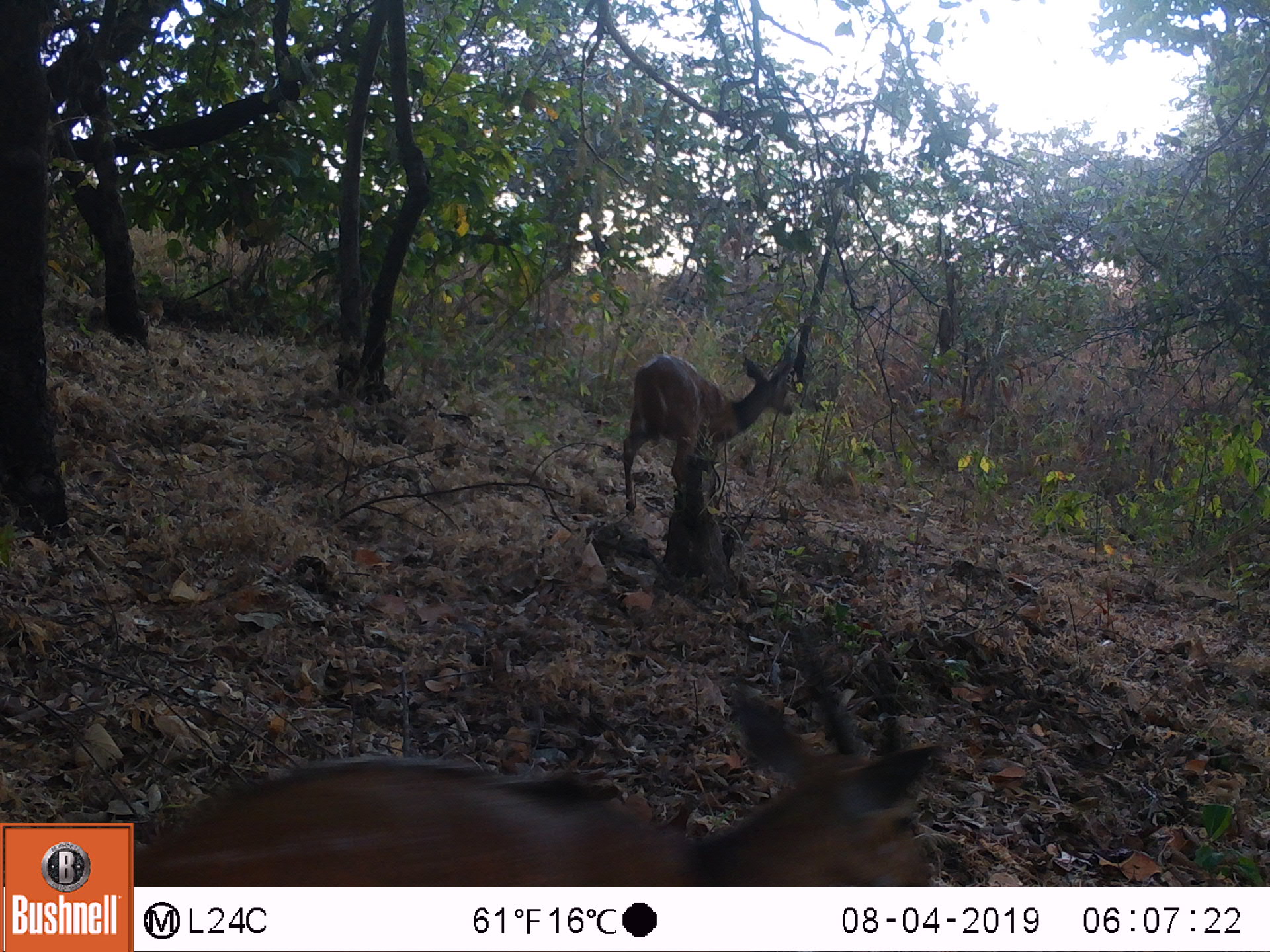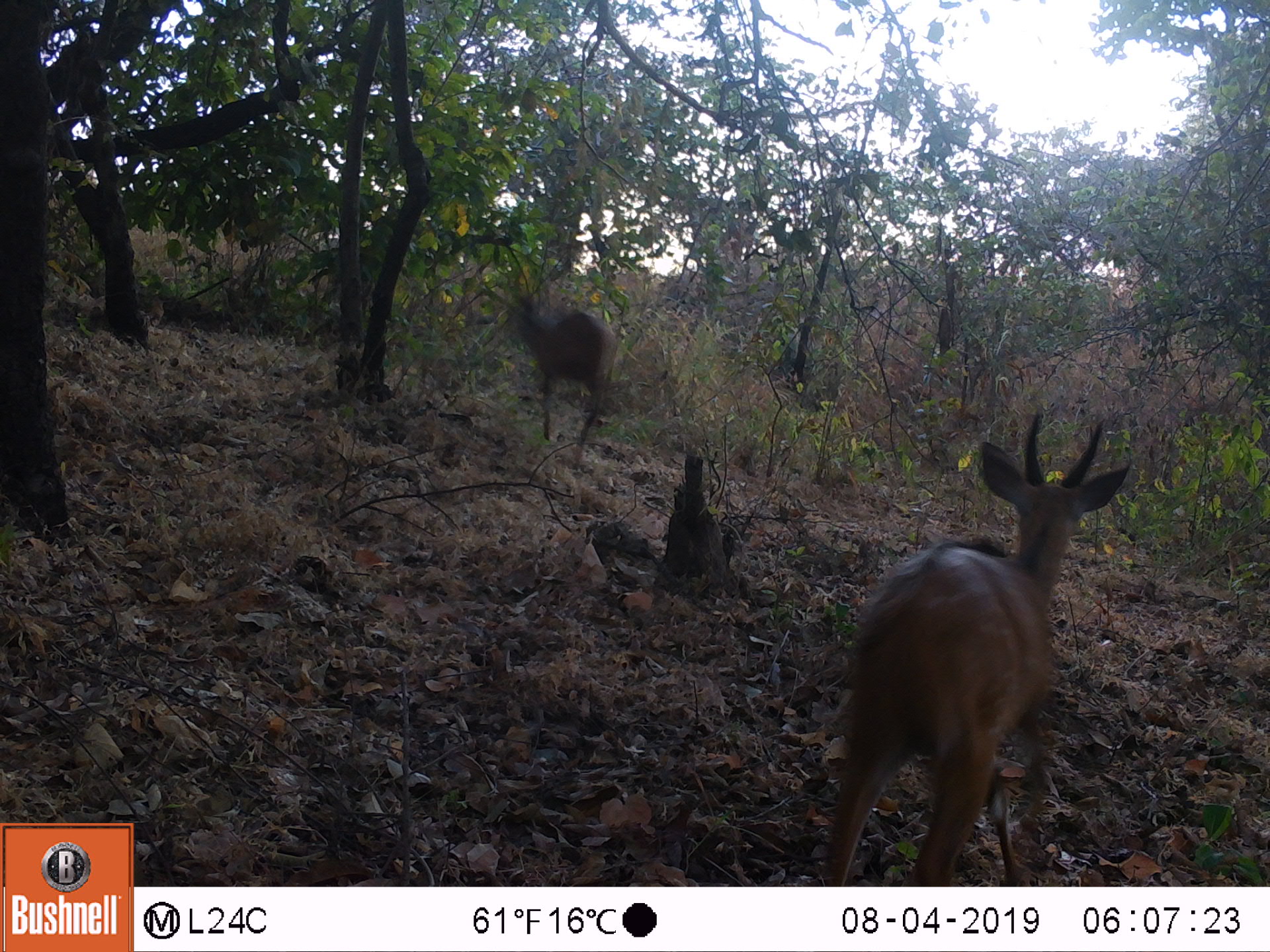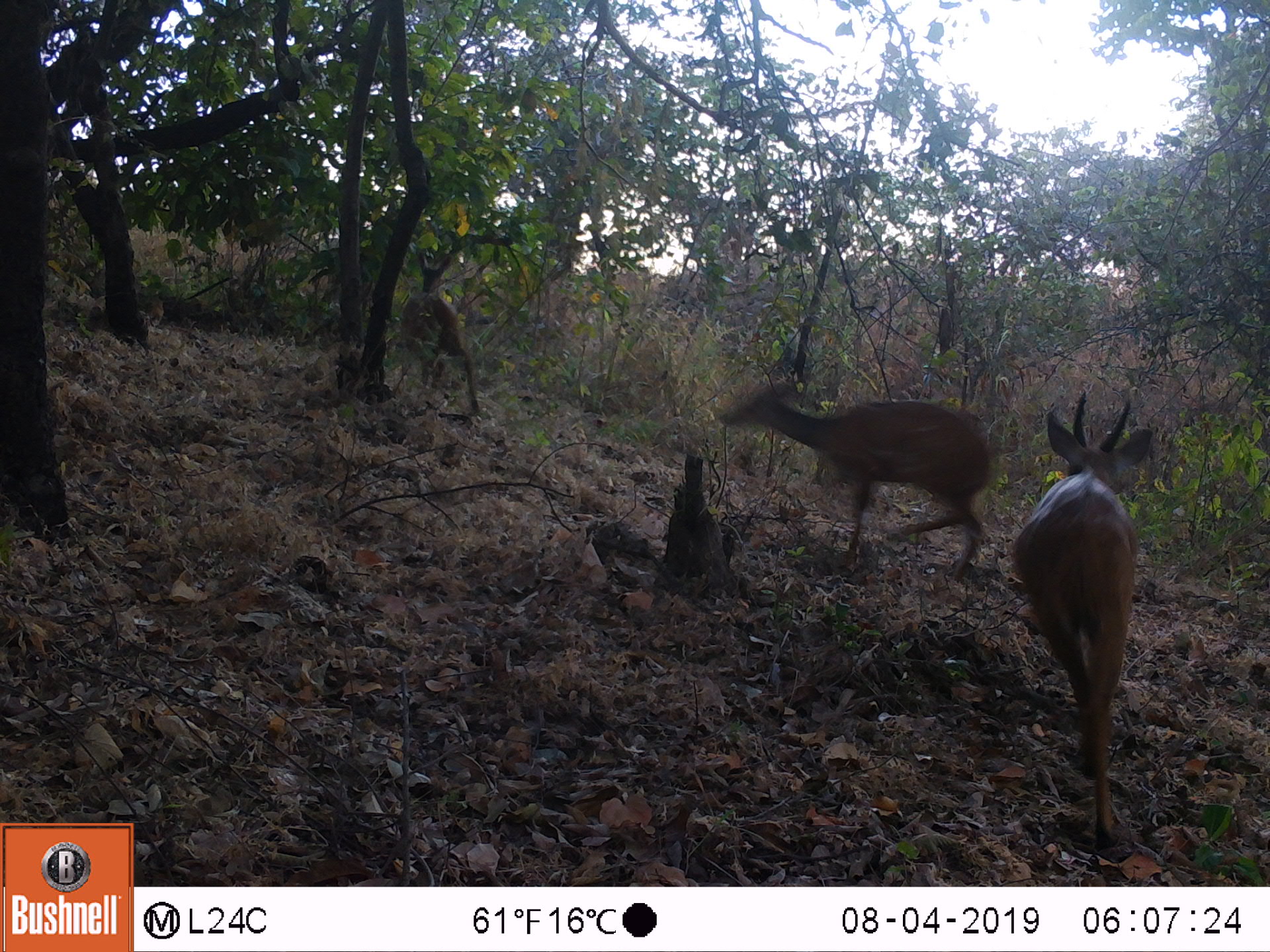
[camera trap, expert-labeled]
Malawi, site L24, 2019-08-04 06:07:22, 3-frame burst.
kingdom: Animalia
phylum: Chordata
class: Mammalia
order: Artiodactyla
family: Bovidae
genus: Tragelaphus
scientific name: Tragelaphus sylvaticus sylvaticus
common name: cape bushbuck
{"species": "cape bushbuck (Tragelaphus sylvaticus sylvaticus)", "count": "2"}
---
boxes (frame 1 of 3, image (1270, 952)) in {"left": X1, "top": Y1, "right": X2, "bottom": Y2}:
cape bushbuck: {"left": 141, "top": 618, "right": 938, "bottom": 881}; {"left": 623, "top": 349, "right": 801, "bottom": 511}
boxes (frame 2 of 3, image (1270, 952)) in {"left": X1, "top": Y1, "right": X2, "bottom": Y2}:
cape bushbuck: {"left": 822, "top": 398, "right": 1126, "bottom": 881}; {"left": 494, "top": 282, "right": 621, "bottom": 470}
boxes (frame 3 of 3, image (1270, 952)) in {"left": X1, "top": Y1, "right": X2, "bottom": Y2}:
cape bushbuck: {"left": 1012, "top": 388, "right": 1156, "bottom": 880}; {"left": 713, "top": 340, "right": 986, "bottom": 572}; {"left": 399, "top": 243, "right": 480, "bottom": 414}